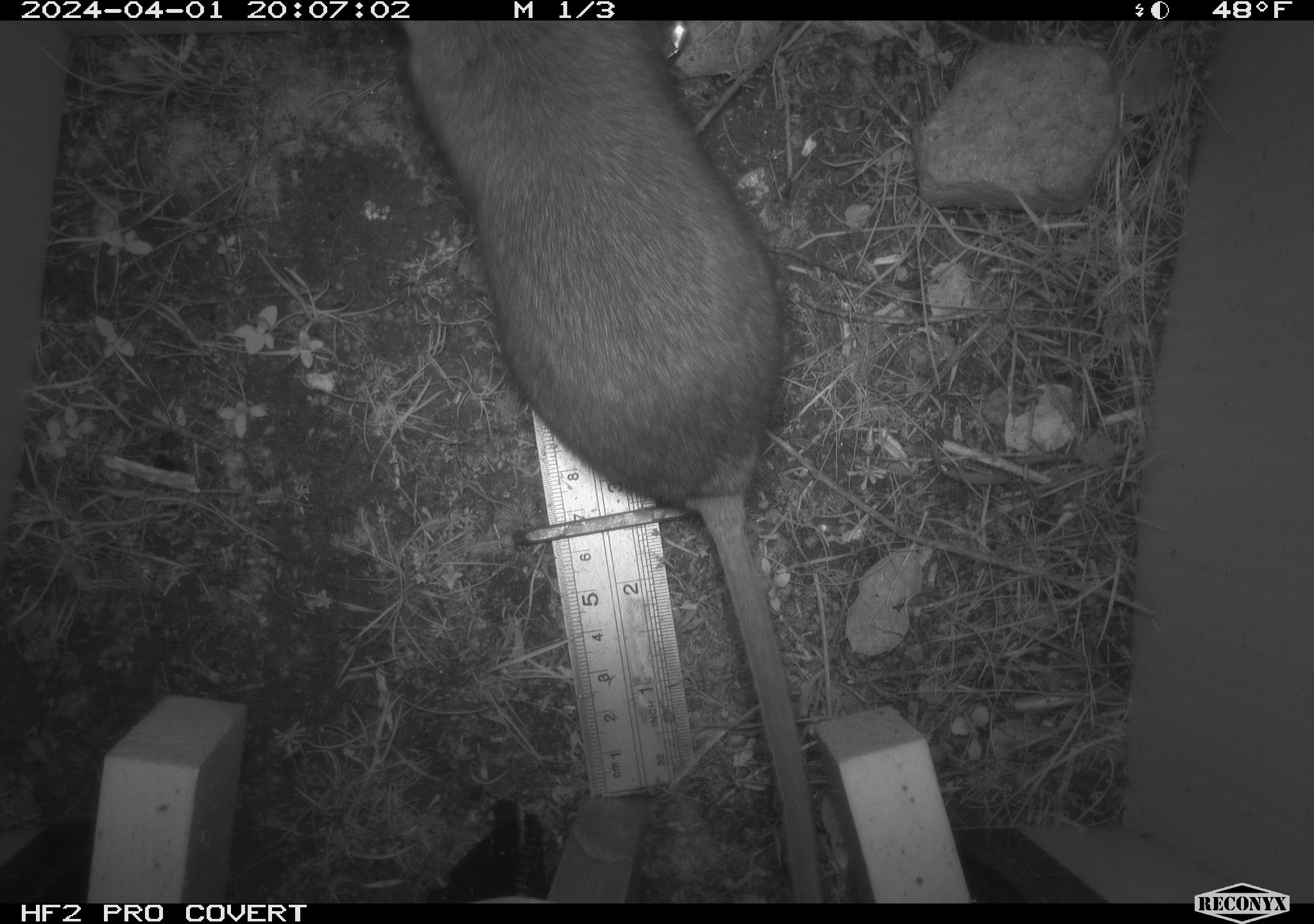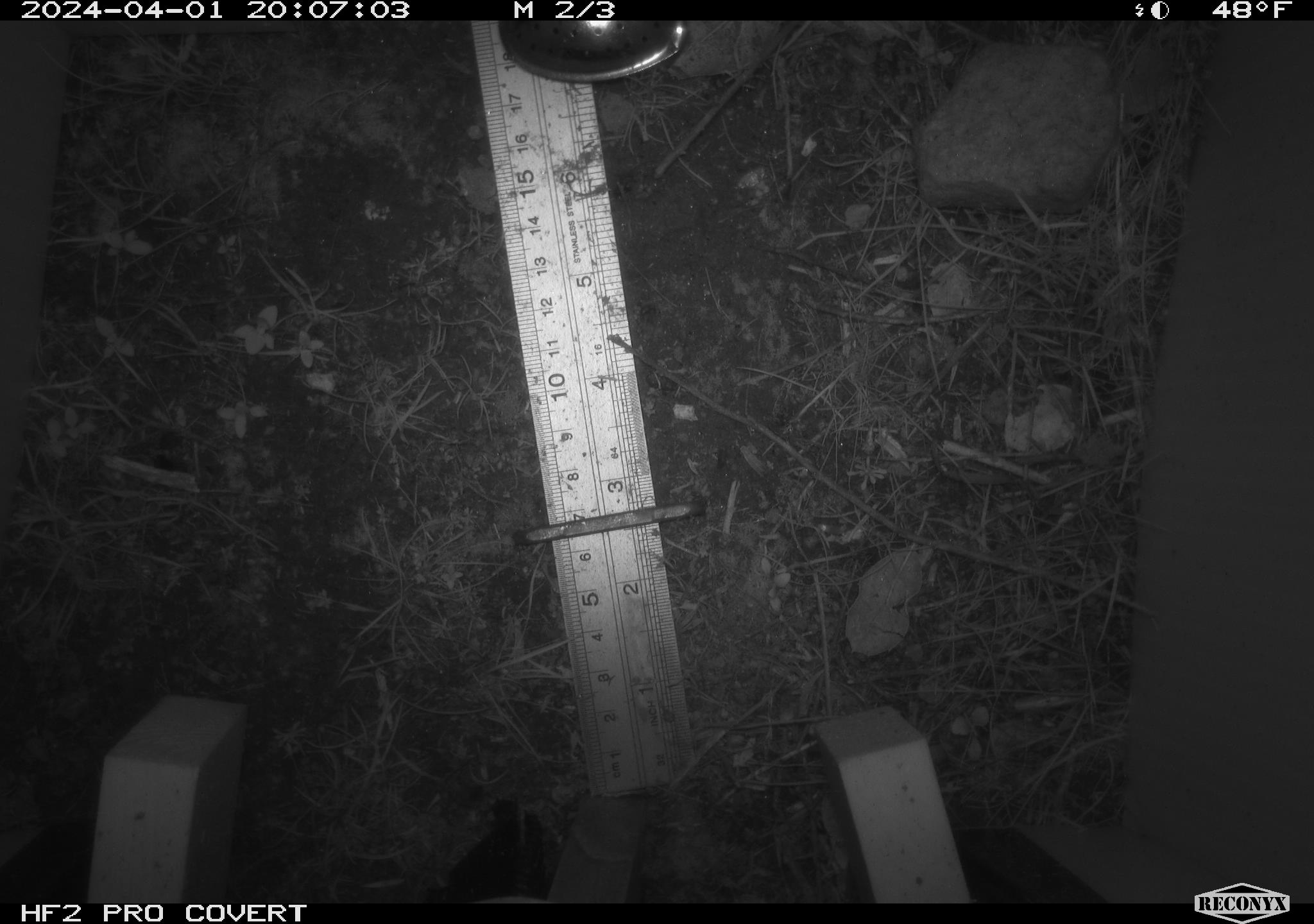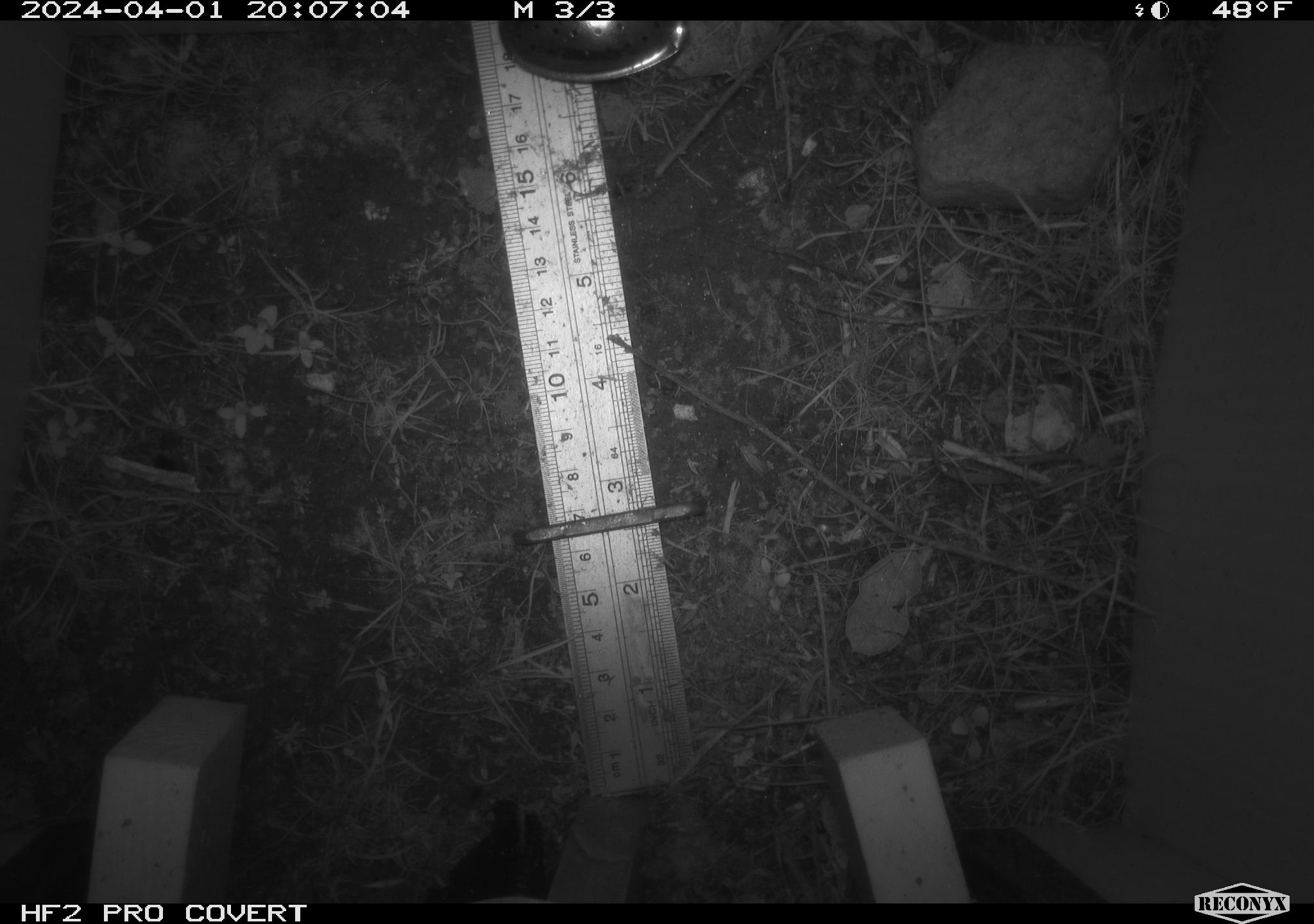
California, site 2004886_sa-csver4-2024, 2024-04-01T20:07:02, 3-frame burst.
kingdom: Animalia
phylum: Chordata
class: Mammalia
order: Rodentia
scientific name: Rodentia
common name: woodrat or rat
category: woodrat or rat species